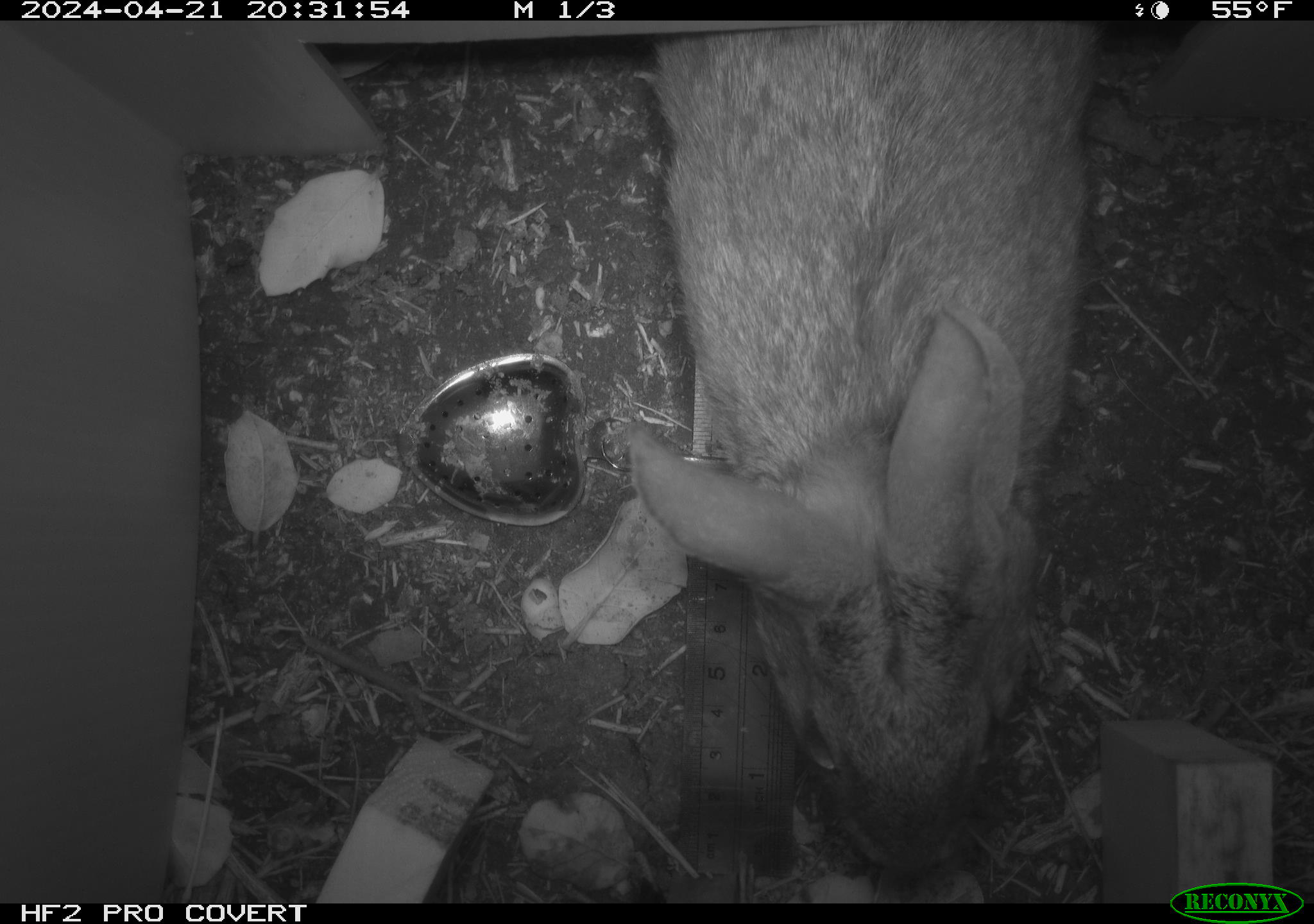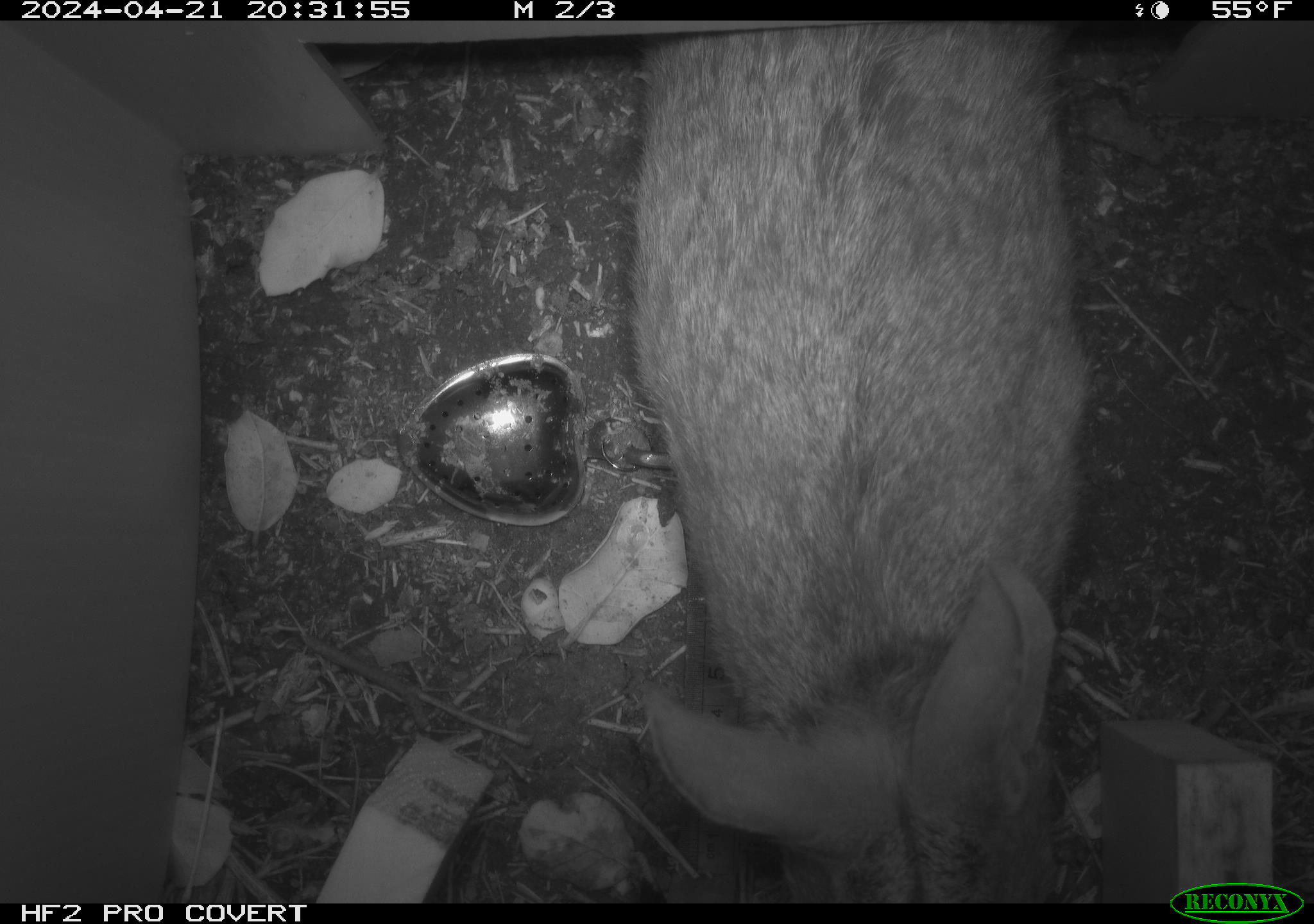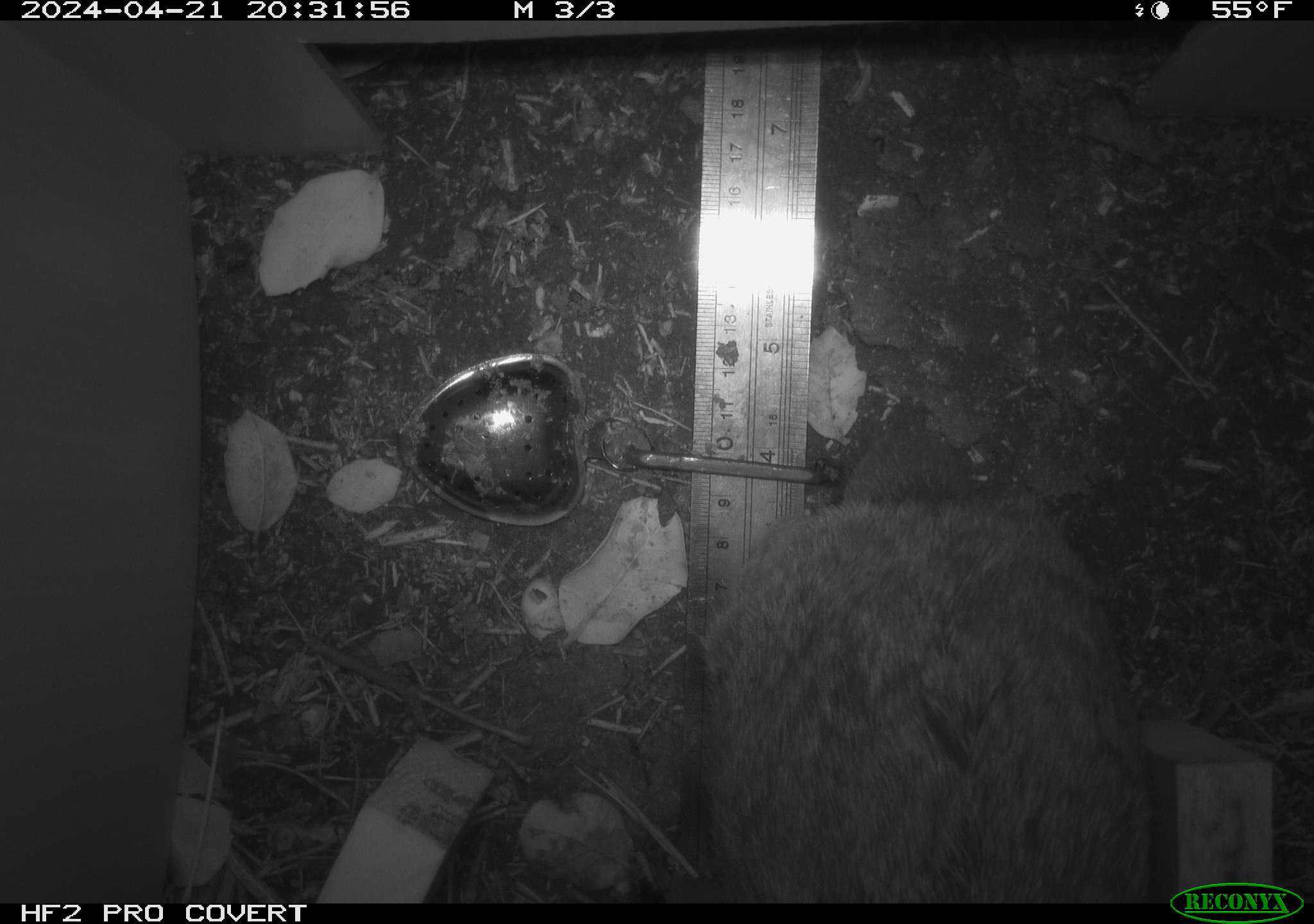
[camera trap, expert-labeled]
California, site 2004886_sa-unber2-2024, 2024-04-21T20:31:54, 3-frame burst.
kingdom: Animalia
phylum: Chordata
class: Mammalia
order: Lagomorpha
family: Leporidae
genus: Sylvilagus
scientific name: Sylvilagus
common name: cottontail rabbits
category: sylvilagus species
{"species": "sylvilagus species (cottontail rabbits) (Sylvilagus)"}